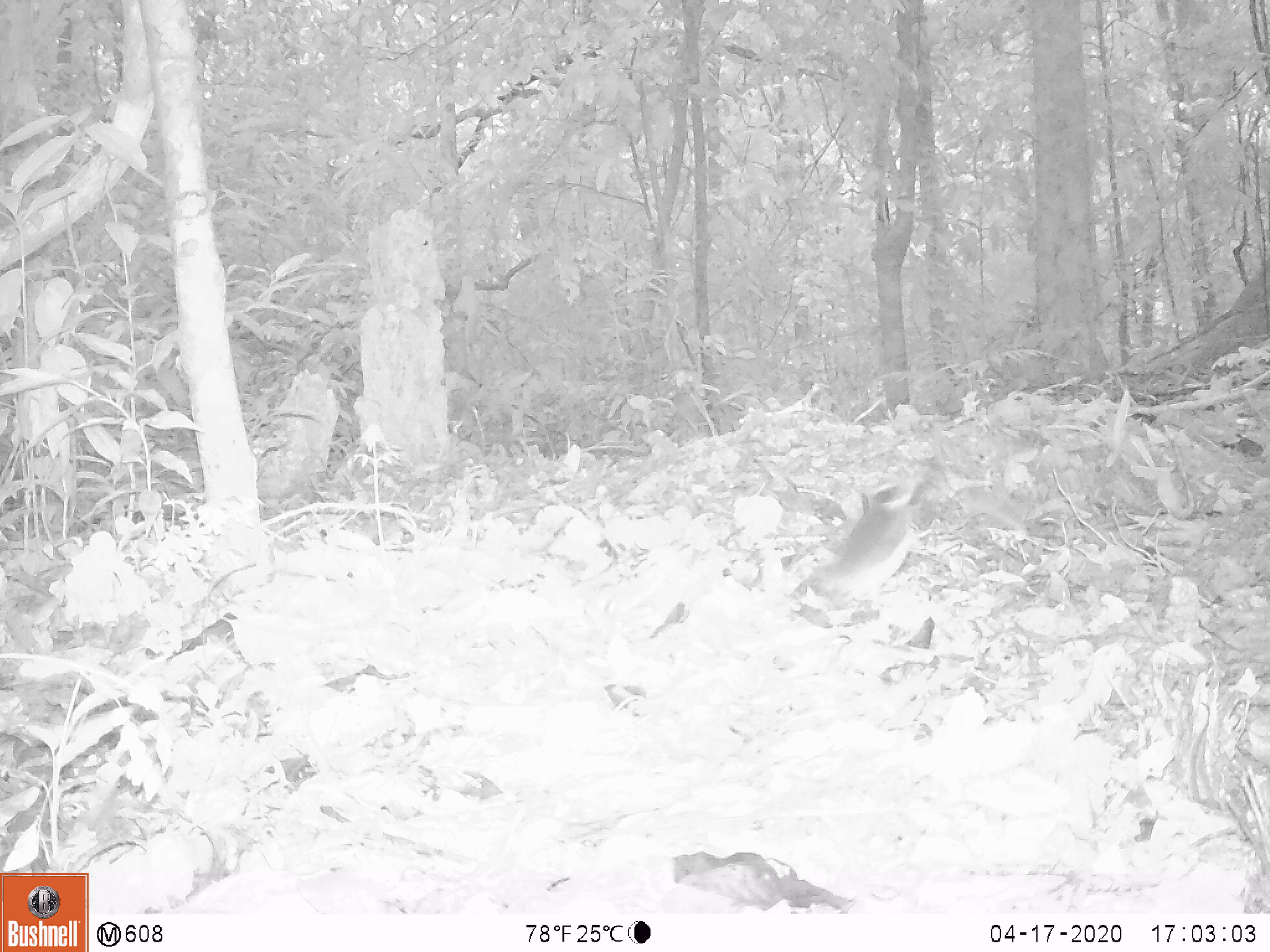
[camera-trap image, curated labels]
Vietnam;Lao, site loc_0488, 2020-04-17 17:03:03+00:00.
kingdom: Animalia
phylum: Chordata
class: Aves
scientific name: Aves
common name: bird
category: unidentified bird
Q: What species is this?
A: Unidentified bird (bird) (Aves).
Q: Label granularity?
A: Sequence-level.